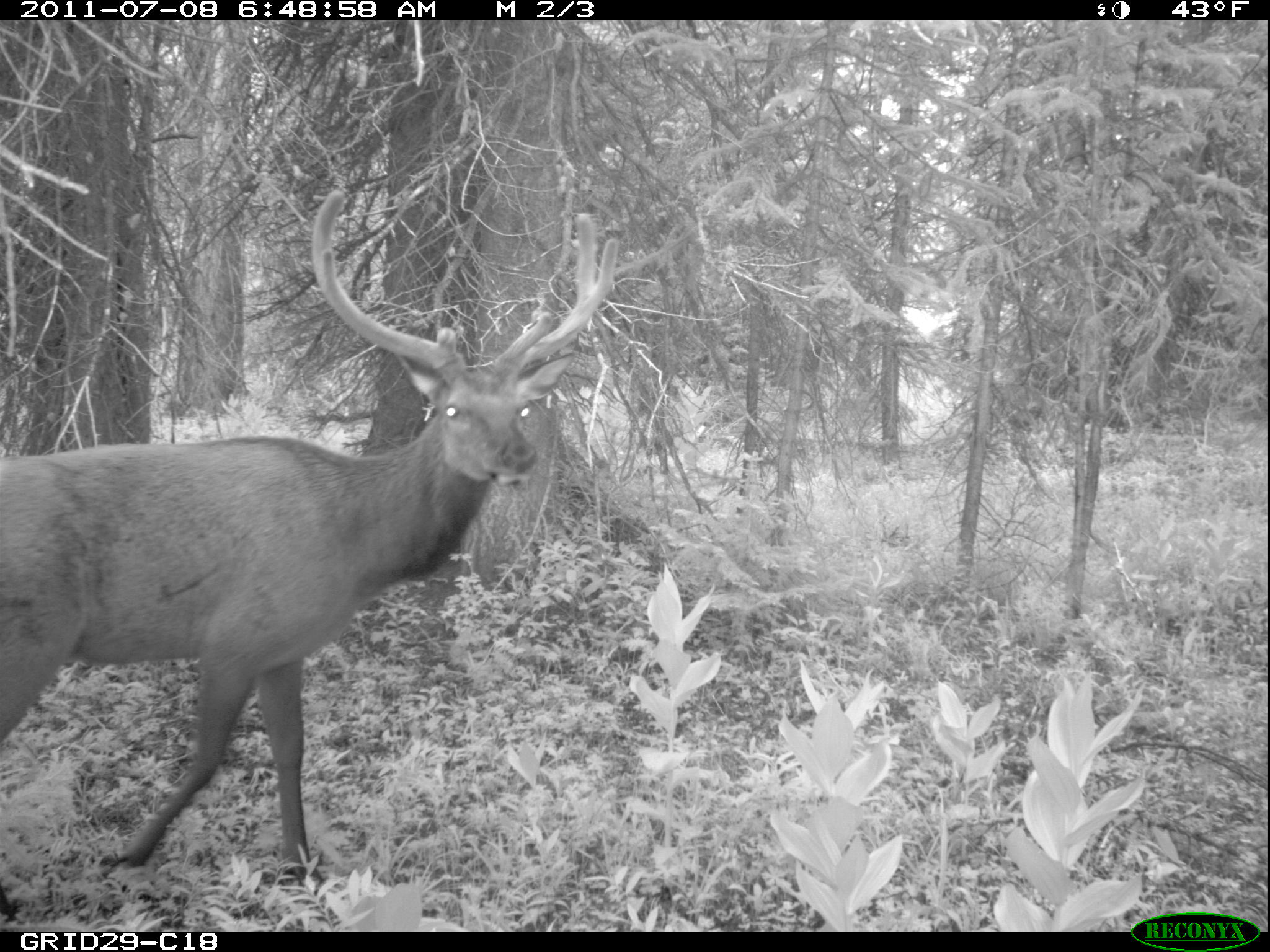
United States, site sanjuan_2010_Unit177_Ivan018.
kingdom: Animalia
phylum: Chordata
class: Mammalia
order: Artiodactyla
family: Cervidae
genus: Cervus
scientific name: Cervus elaphus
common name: red deer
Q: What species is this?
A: Cervus elaphus (red deer).